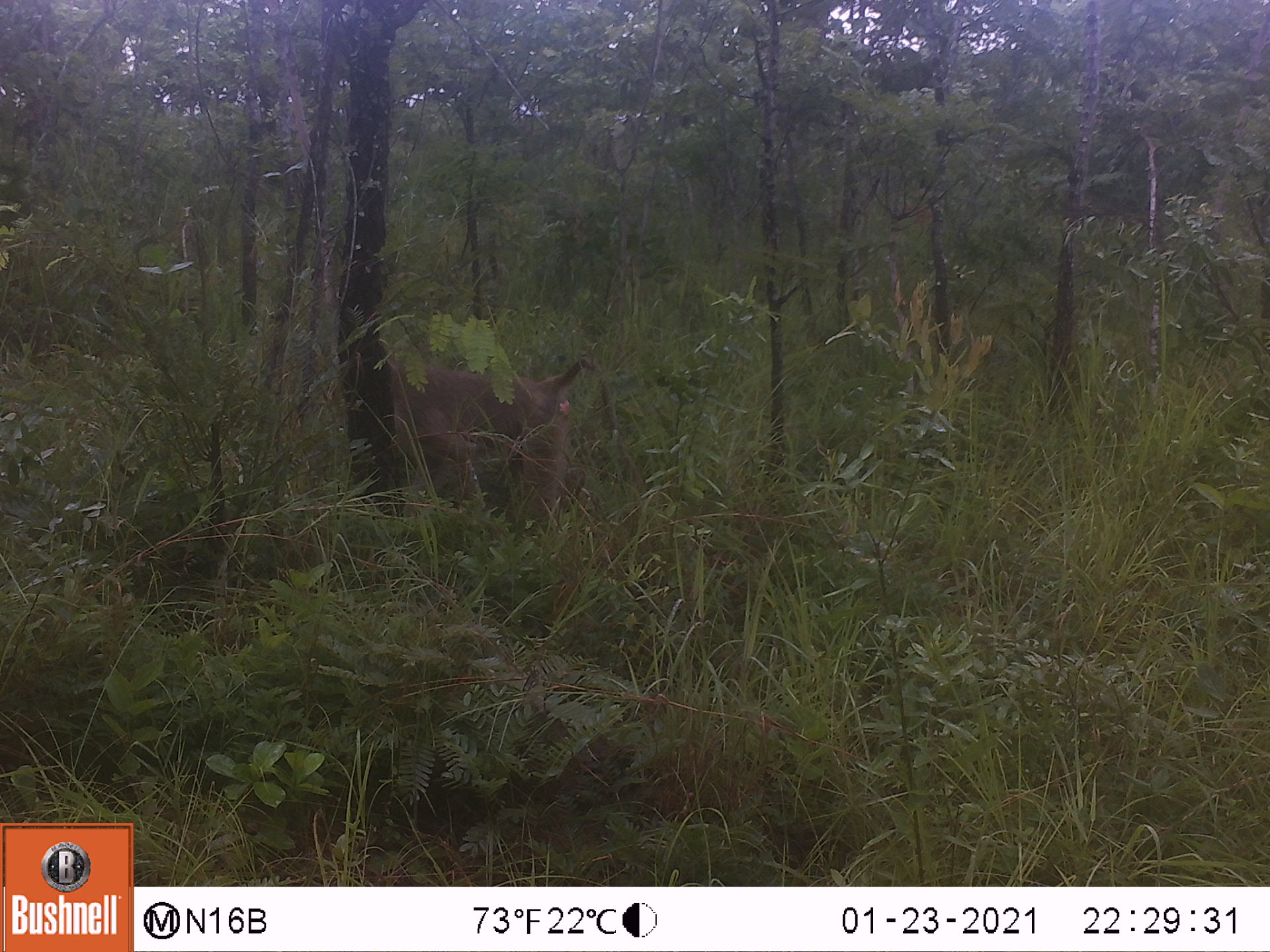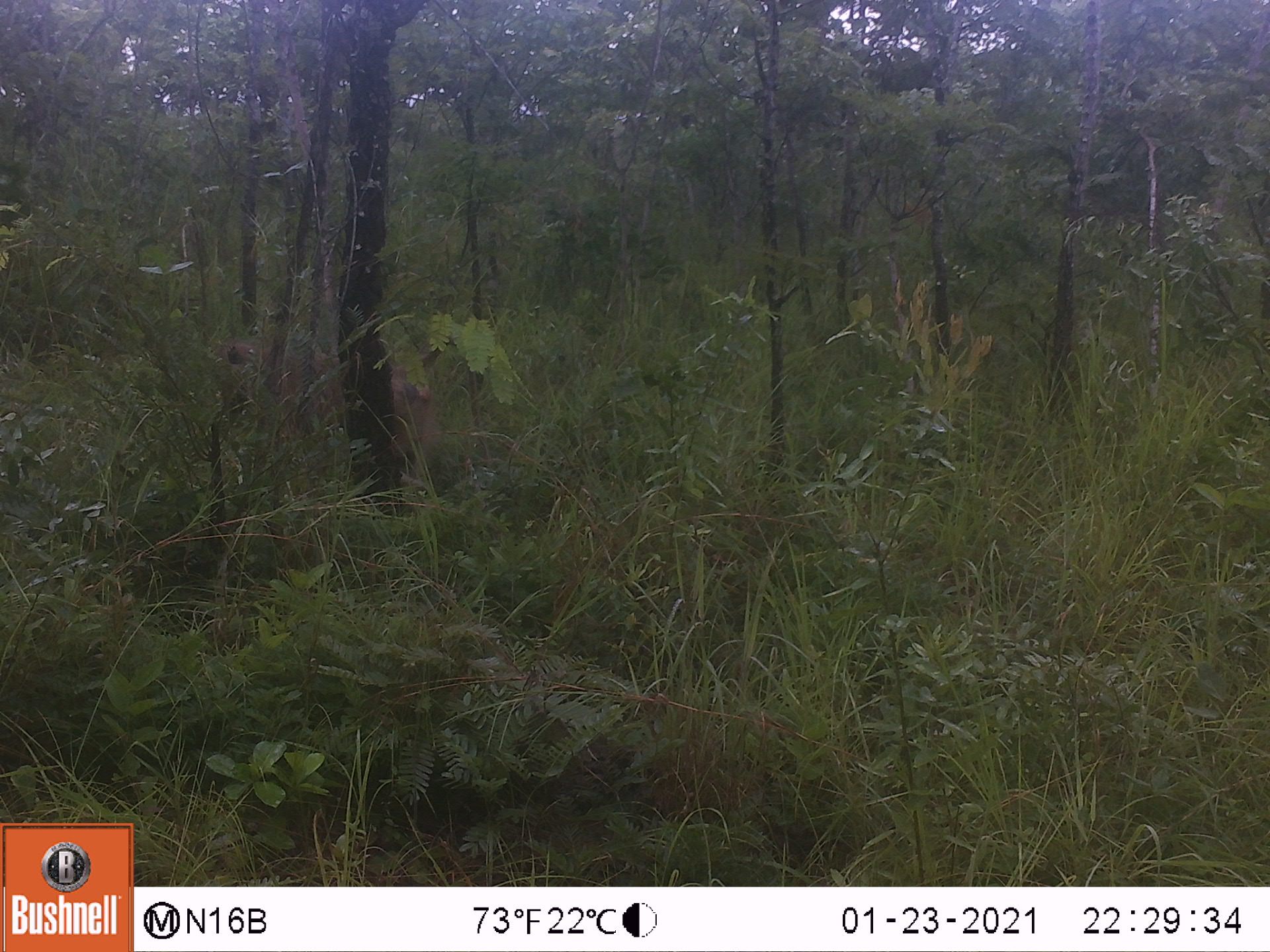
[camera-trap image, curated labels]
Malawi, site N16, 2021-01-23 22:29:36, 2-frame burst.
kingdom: Animalia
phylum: Chordata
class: Mammalia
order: Primates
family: Cercopithecidae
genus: Papio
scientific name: Papio cynocephalus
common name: yellow baboon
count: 1